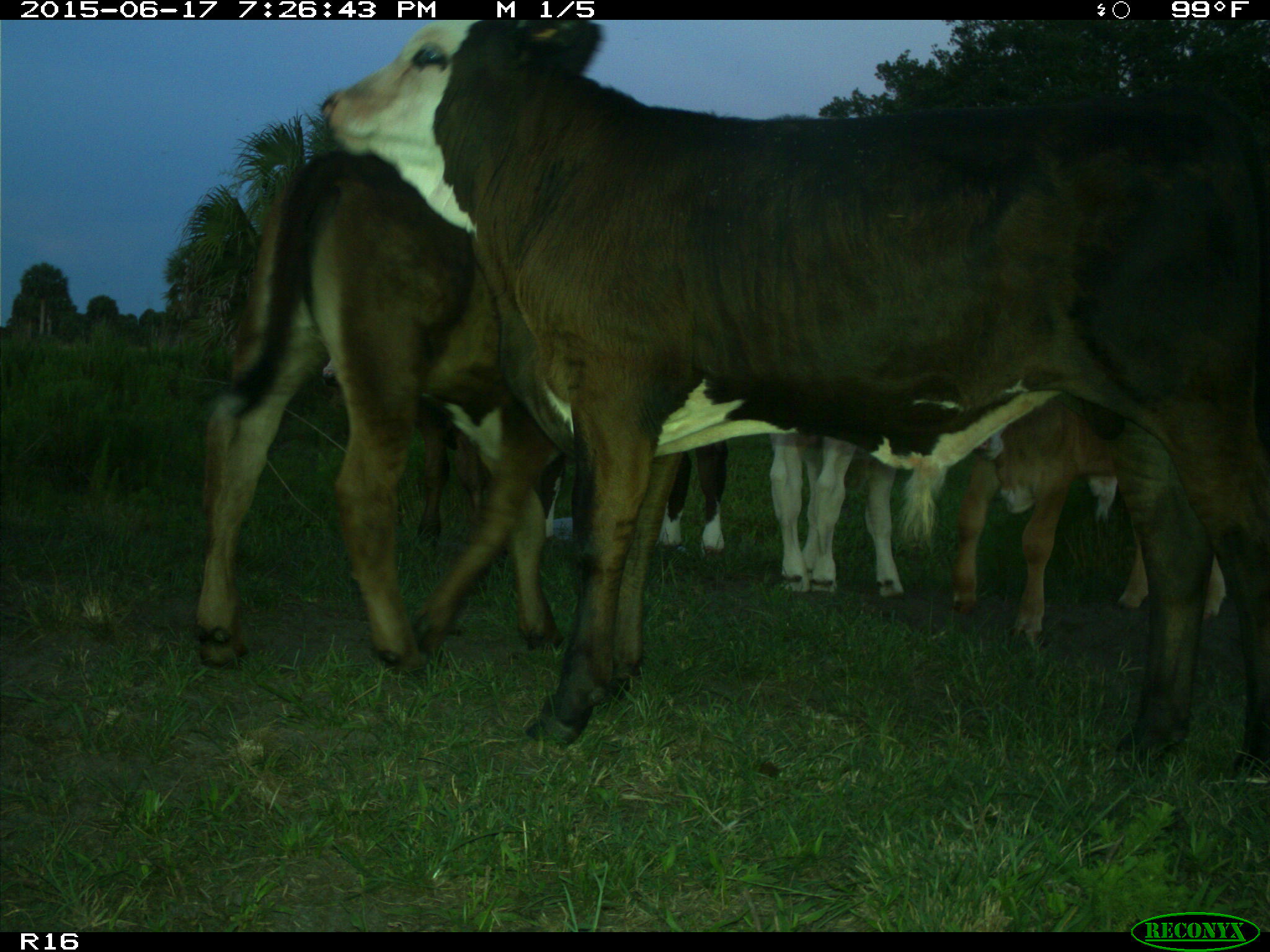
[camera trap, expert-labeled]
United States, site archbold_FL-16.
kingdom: Animalia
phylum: Chordata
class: Mammalia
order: Artiodactyla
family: Bovidae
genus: Bos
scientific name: Bos taurus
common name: domestic cow